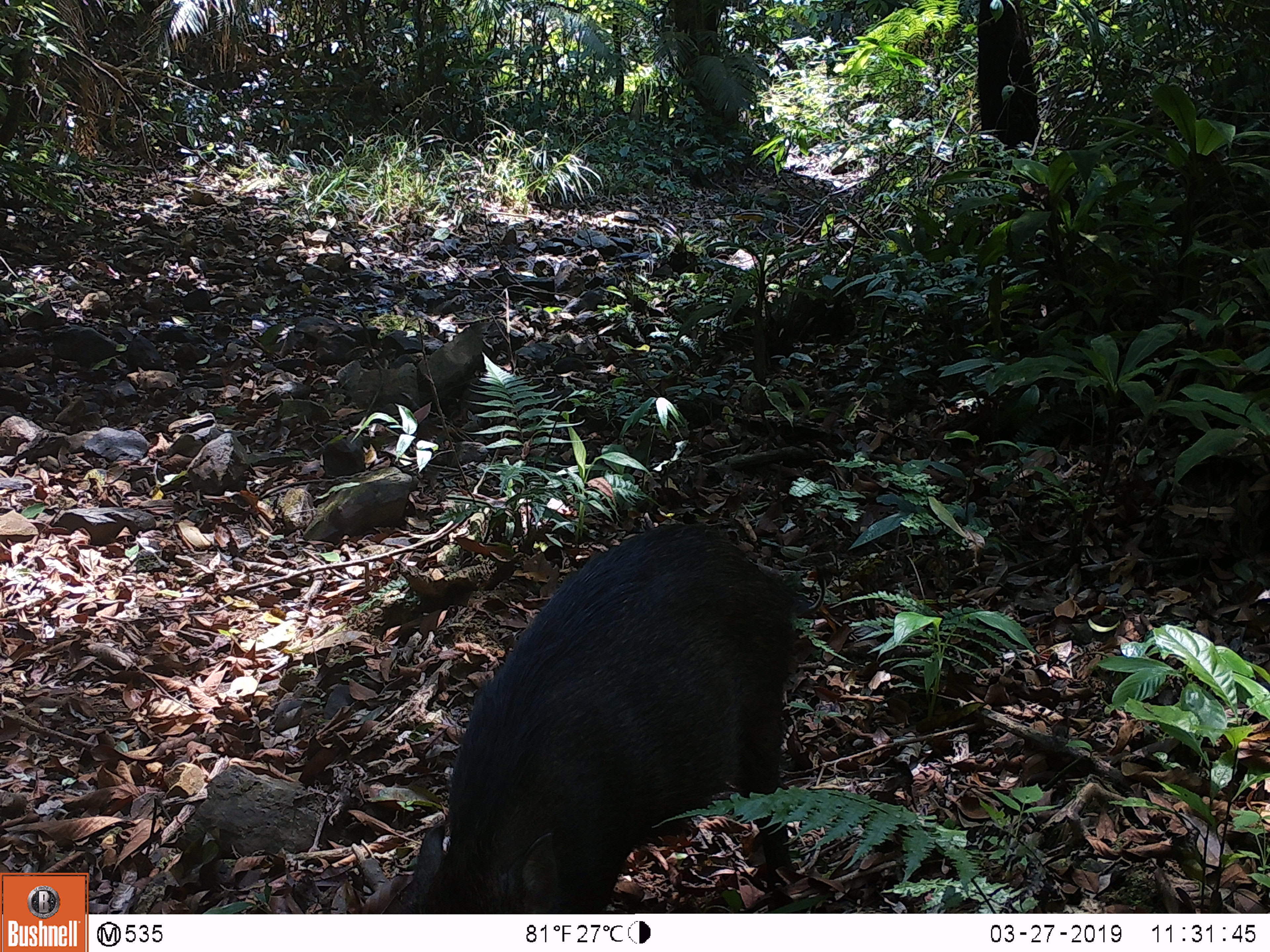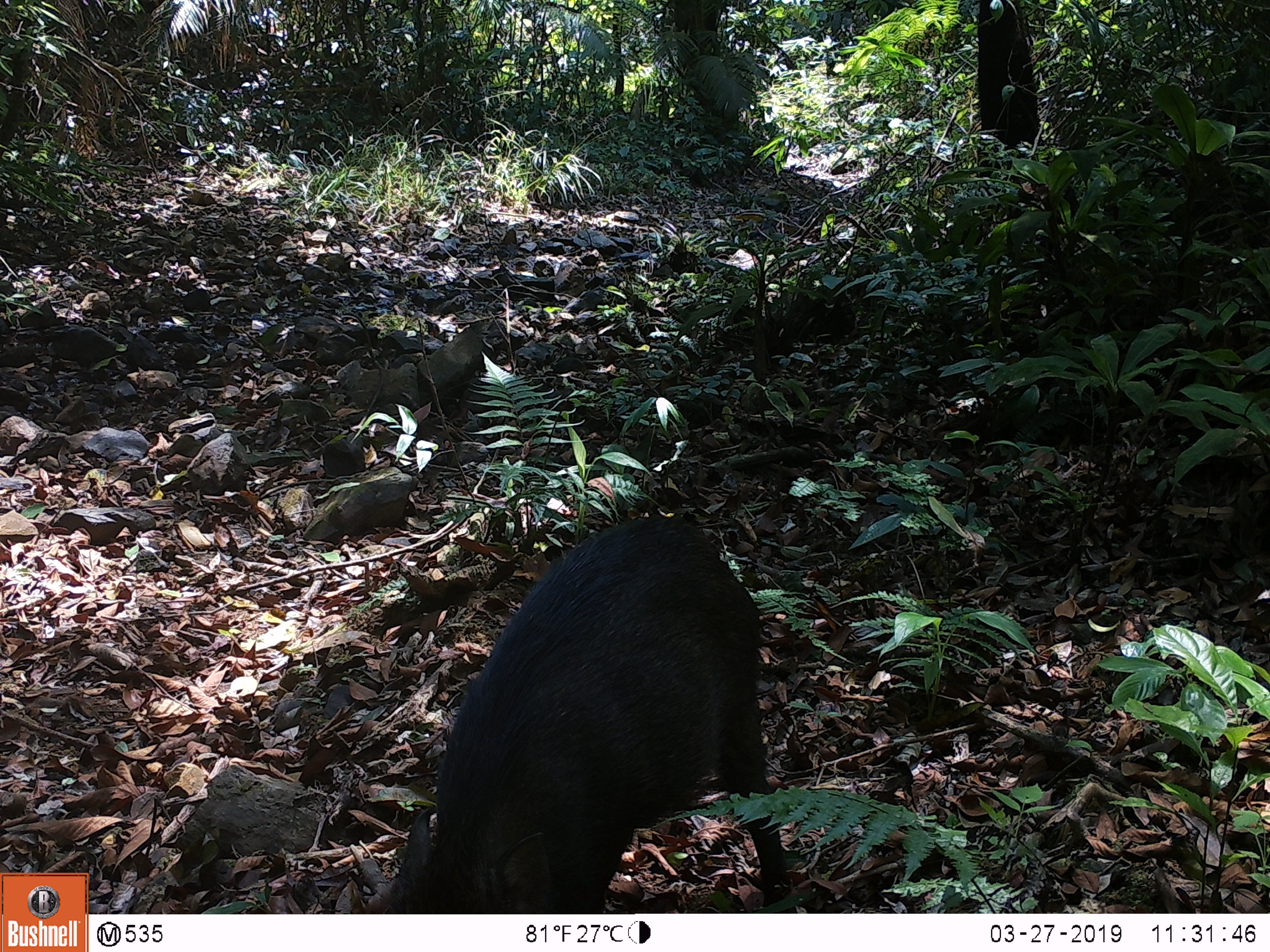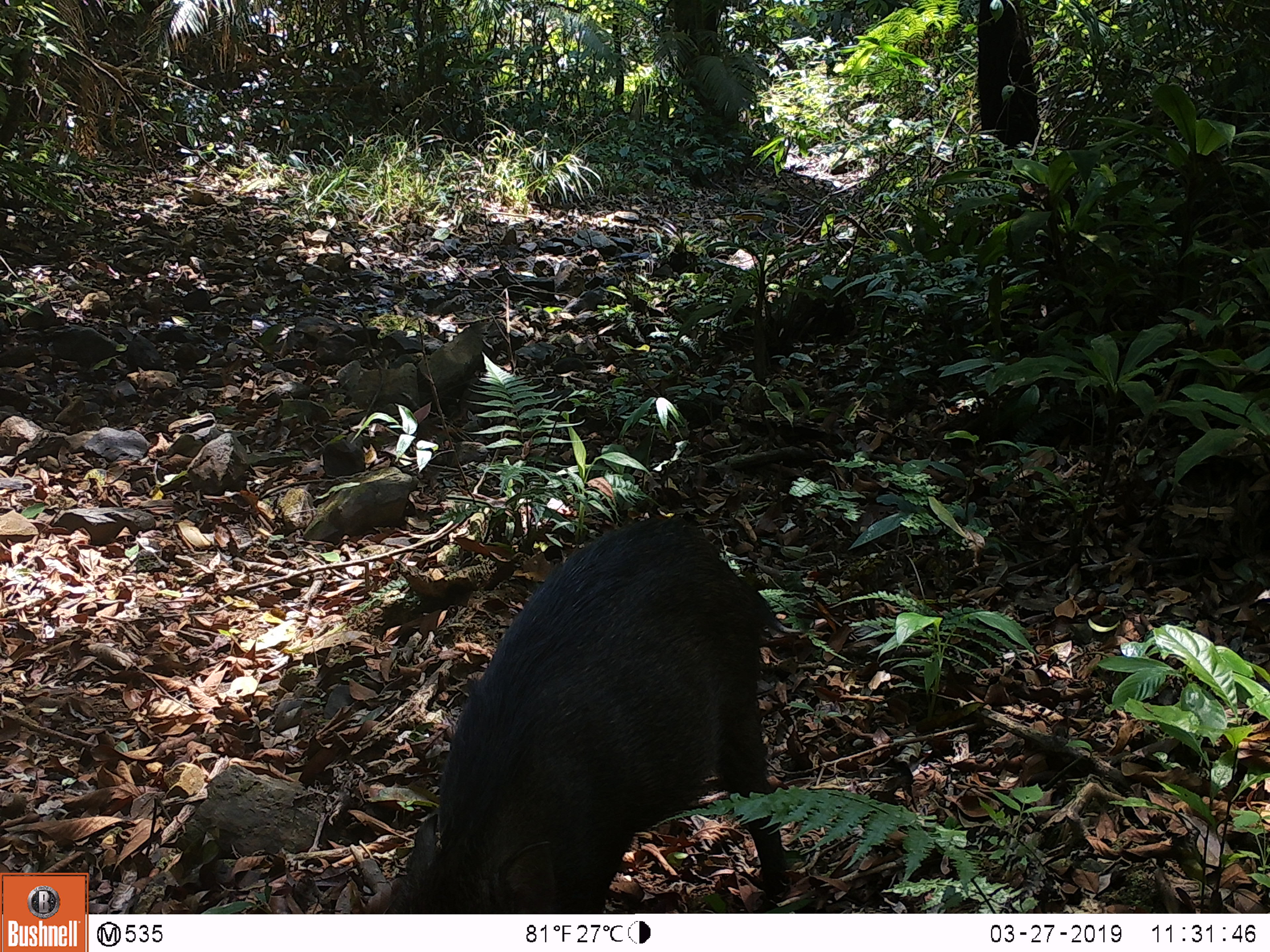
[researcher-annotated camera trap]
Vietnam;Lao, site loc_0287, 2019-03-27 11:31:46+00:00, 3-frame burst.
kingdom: Animalia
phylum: Chordata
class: Mammalia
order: Artiodactyla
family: Suidae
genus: Sus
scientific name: Sus scrofa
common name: eurasian wild pig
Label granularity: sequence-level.